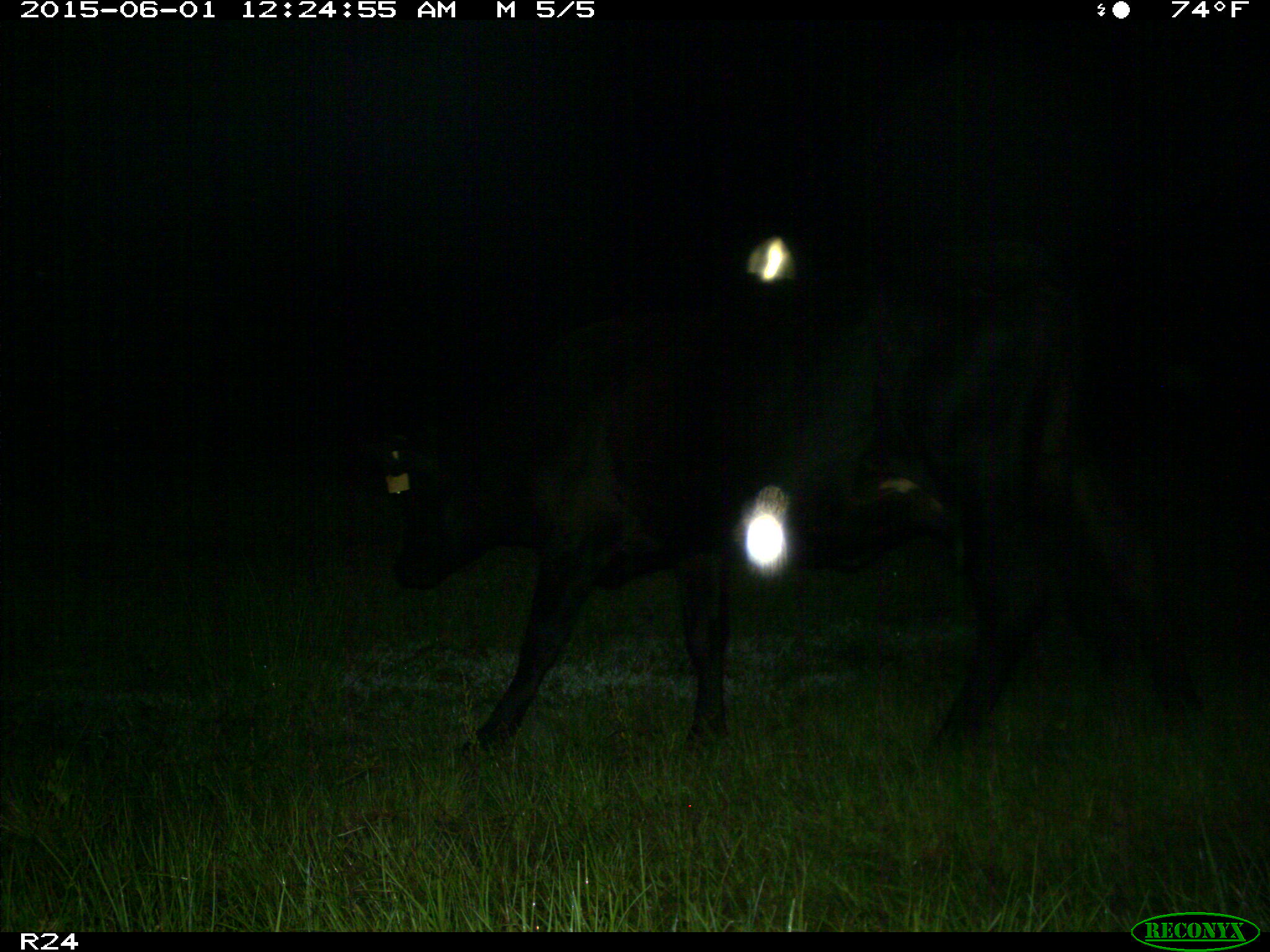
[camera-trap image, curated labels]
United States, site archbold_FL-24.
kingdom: Animalia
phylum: Chordata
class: Mammalia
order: Artiodactyla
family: Bovidae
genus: Bos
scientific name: Bos taurus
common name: domestic cow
Bos taurus (domestic cow).